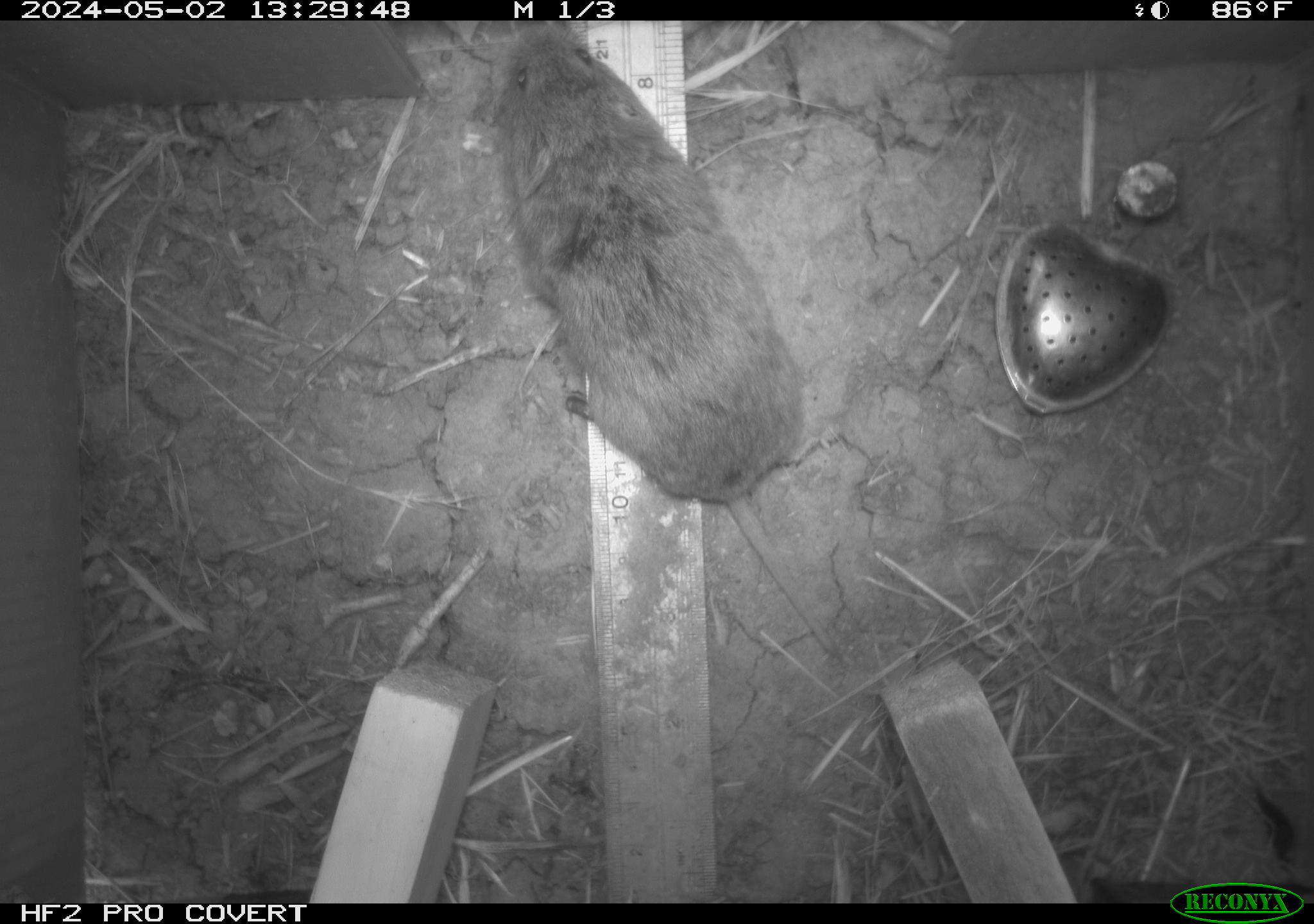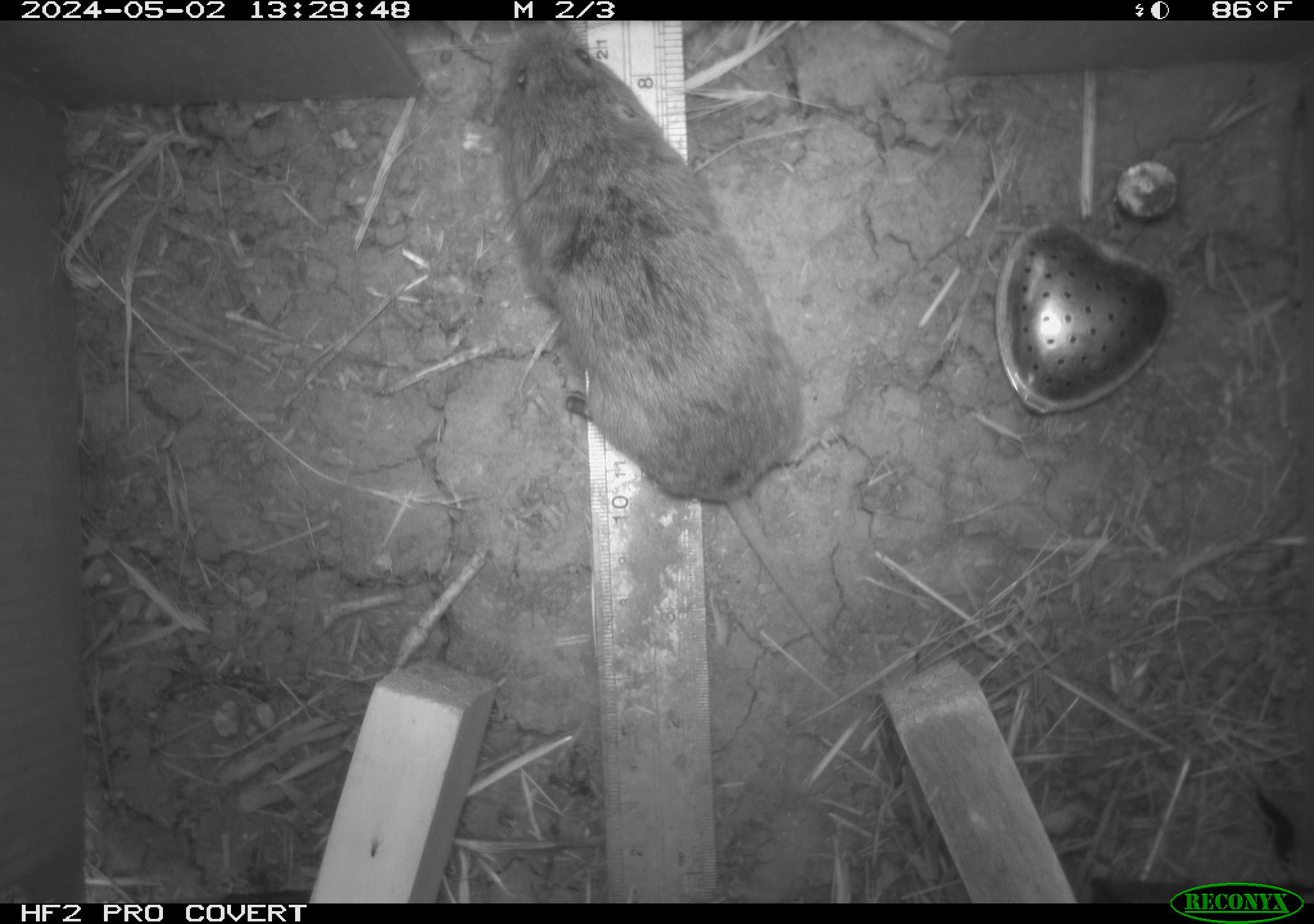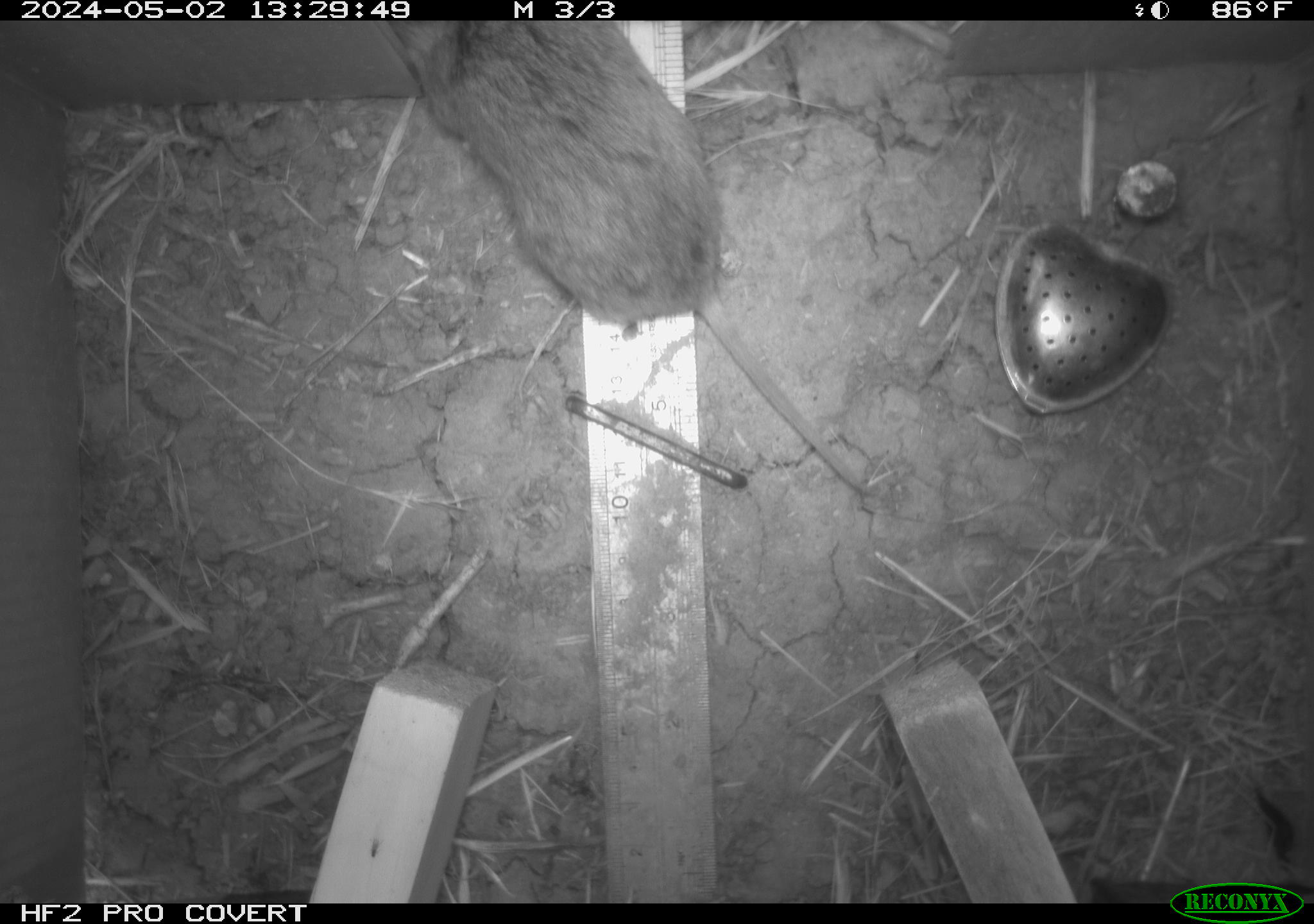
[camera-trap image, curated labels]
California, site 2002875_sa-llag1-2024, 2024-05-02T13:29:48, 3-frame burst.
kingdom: Animalia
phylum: Chordata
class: Mammalia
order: Rodentia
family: Cricetidae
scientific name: Arvicolinae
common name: voles, lemmings, and muskrats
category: arvicolinae subfamily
Arvicolinae subfamily (voles, lemmings, and muskrats) (Arvicolinae).